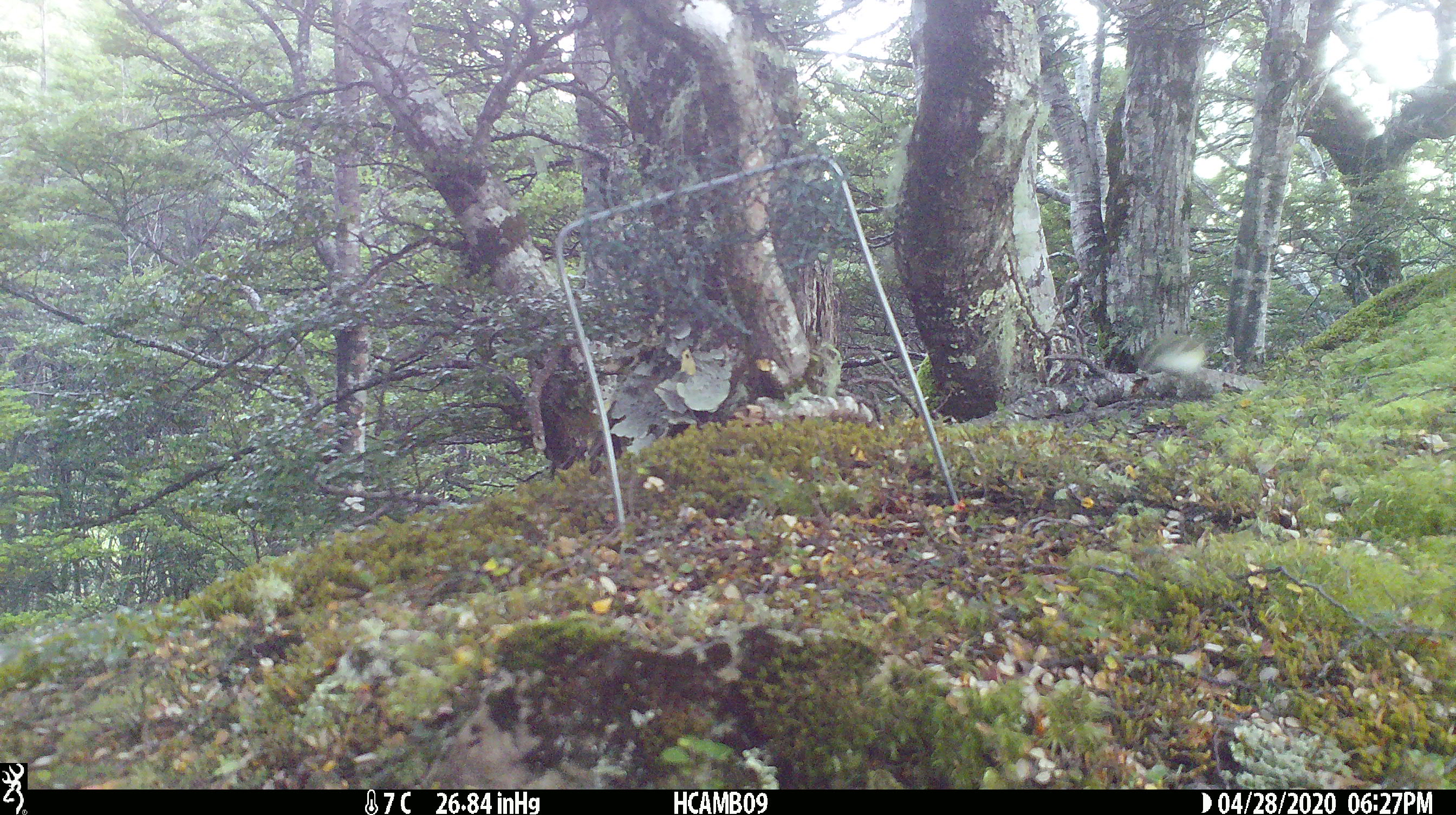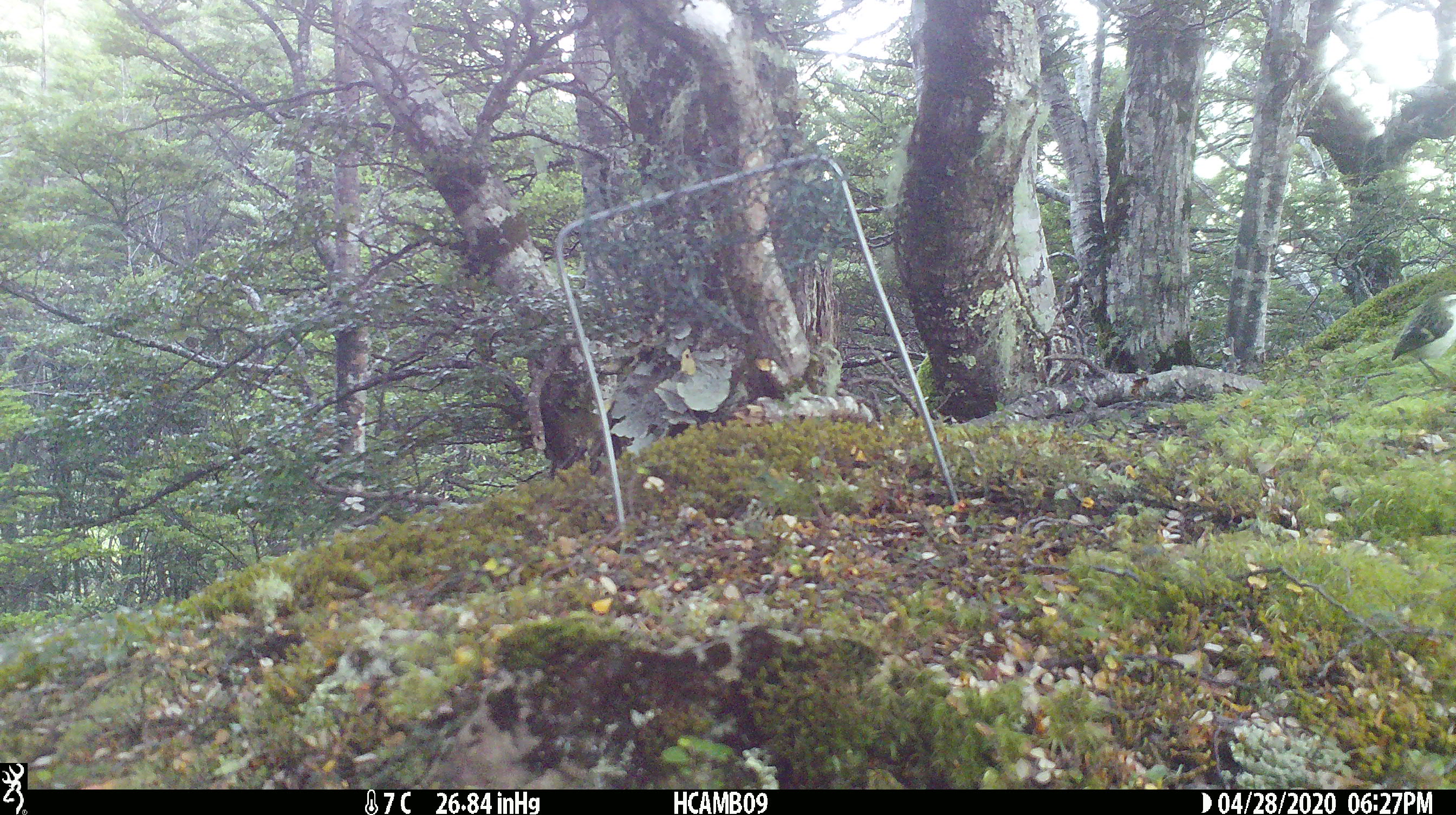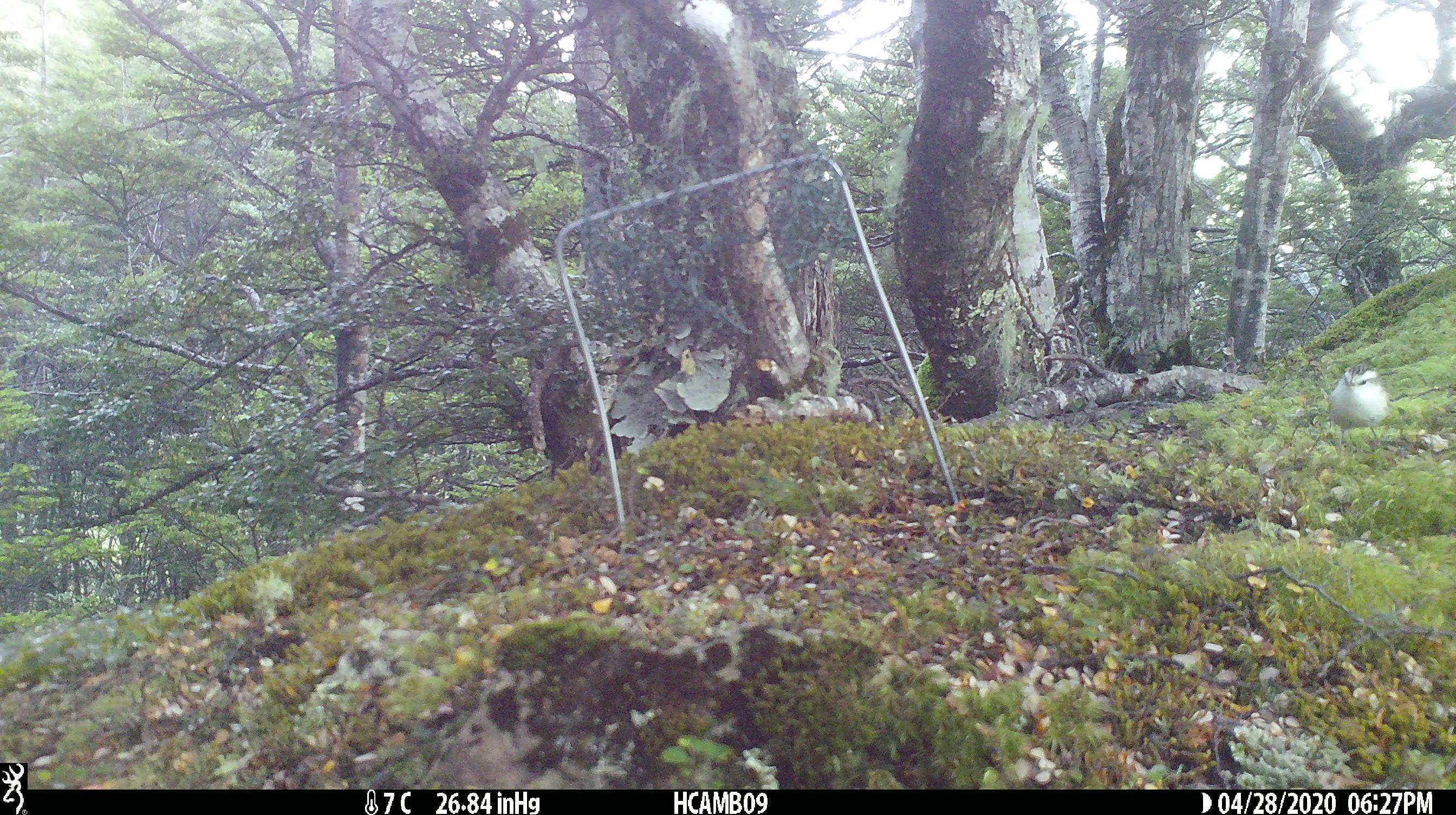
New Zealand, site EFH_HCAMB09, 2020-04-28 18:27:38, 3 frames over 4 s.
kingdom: Animalia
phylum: Chordata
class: Aves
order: Passeriformes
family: Acanthisittidae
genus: Acanthisitta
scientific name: Acanthisitta chloris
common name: rifleman